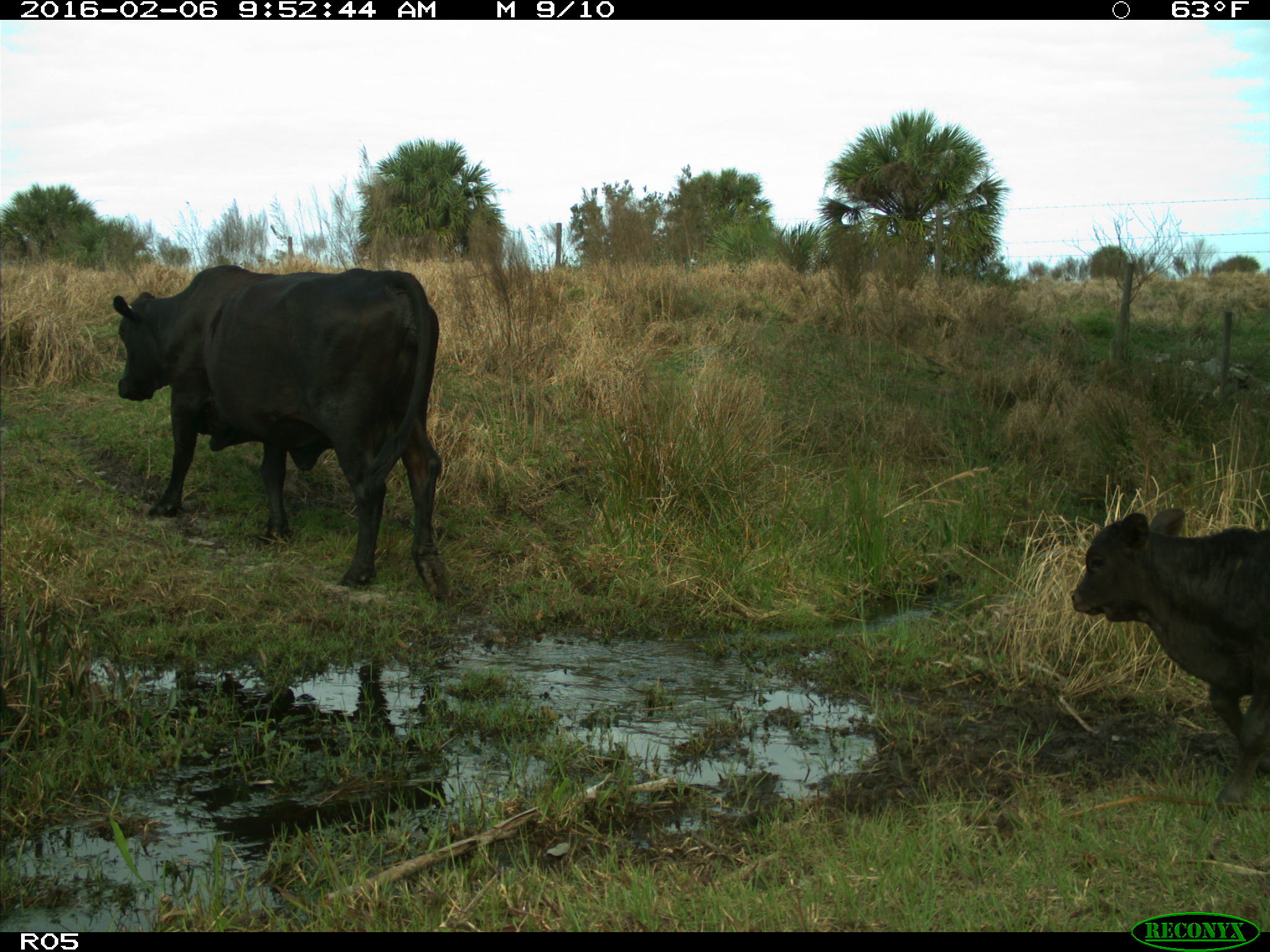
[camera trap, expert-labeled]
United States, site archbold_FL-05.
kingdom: Animalia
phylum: Chordata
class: Mammalia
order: Artiodactyla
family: Bovidae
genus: Bos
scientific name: Bos taurus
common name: domestic cow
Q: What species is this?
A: Bos taurus (domestic cow).